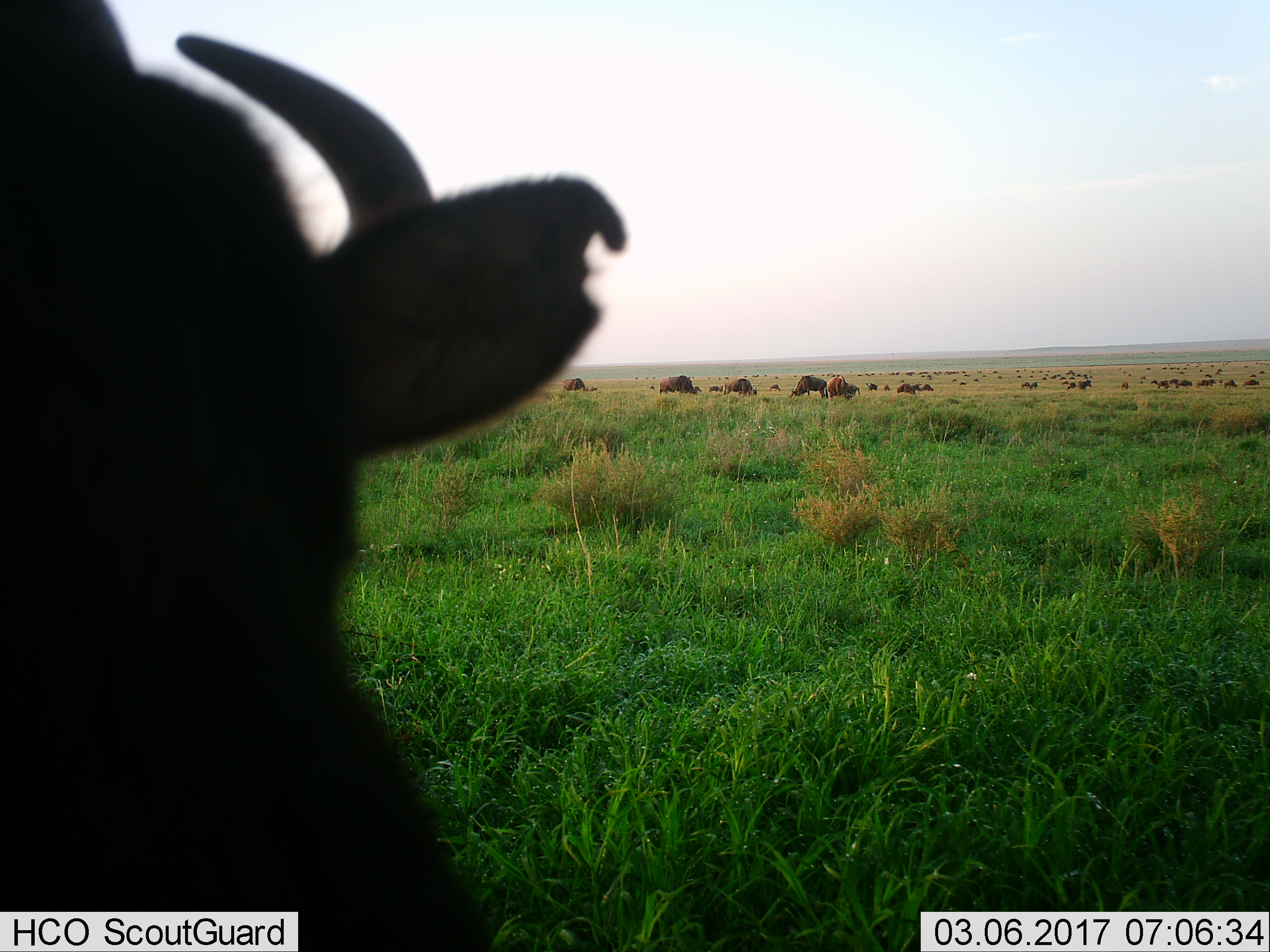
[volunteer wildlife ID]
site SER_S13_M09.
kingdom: Animalia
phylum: Chordata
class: Mammalia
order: Artiodactyla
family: Bovidae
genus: Connochaetes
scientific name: Connochaetes taurinus taurinus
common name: blue wildebeest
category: wildebeestblue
Wildebeestblue (blue wildebeest) (Connochaetes taurinus taurinus), count 51+. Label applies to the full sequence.